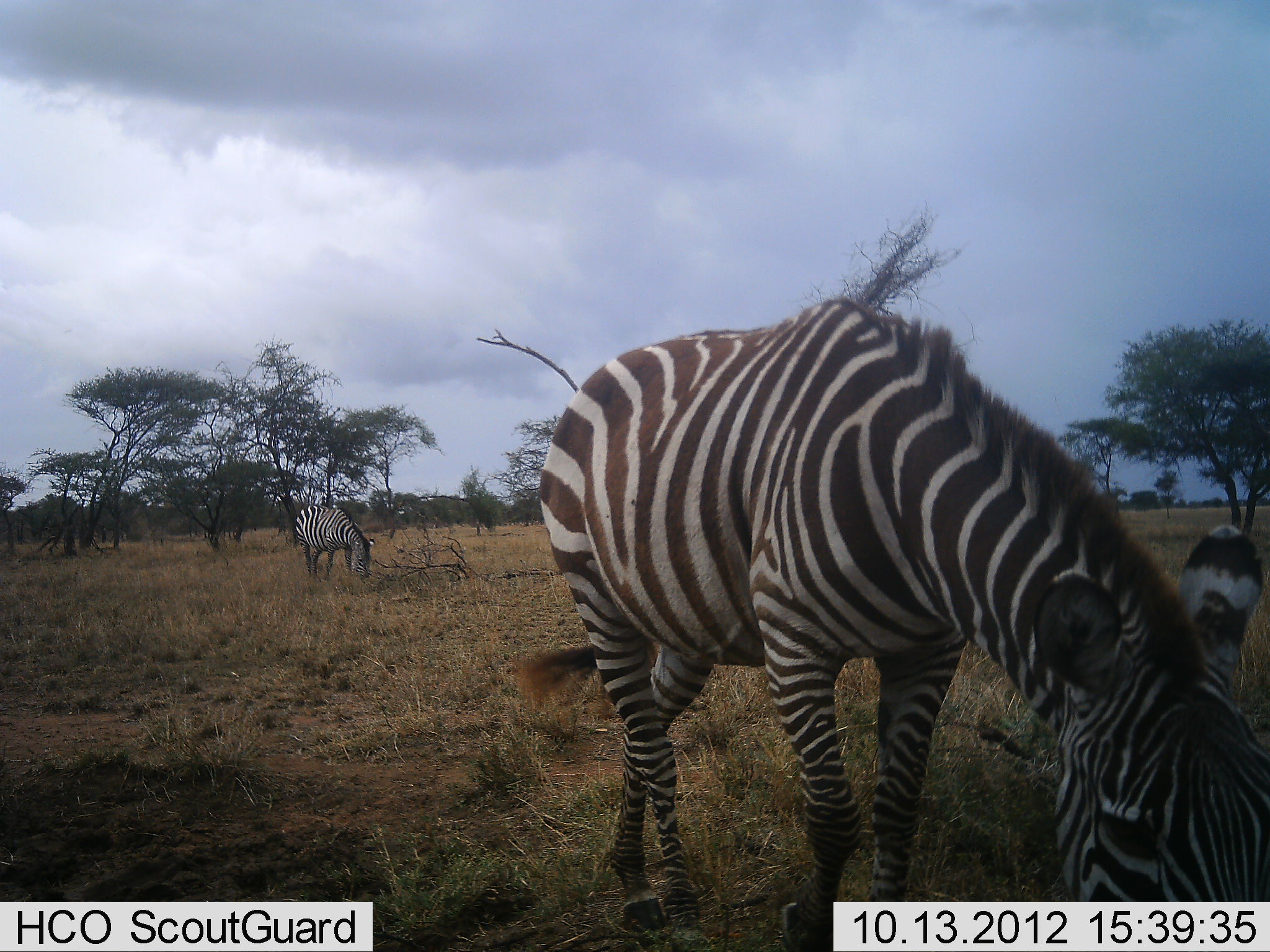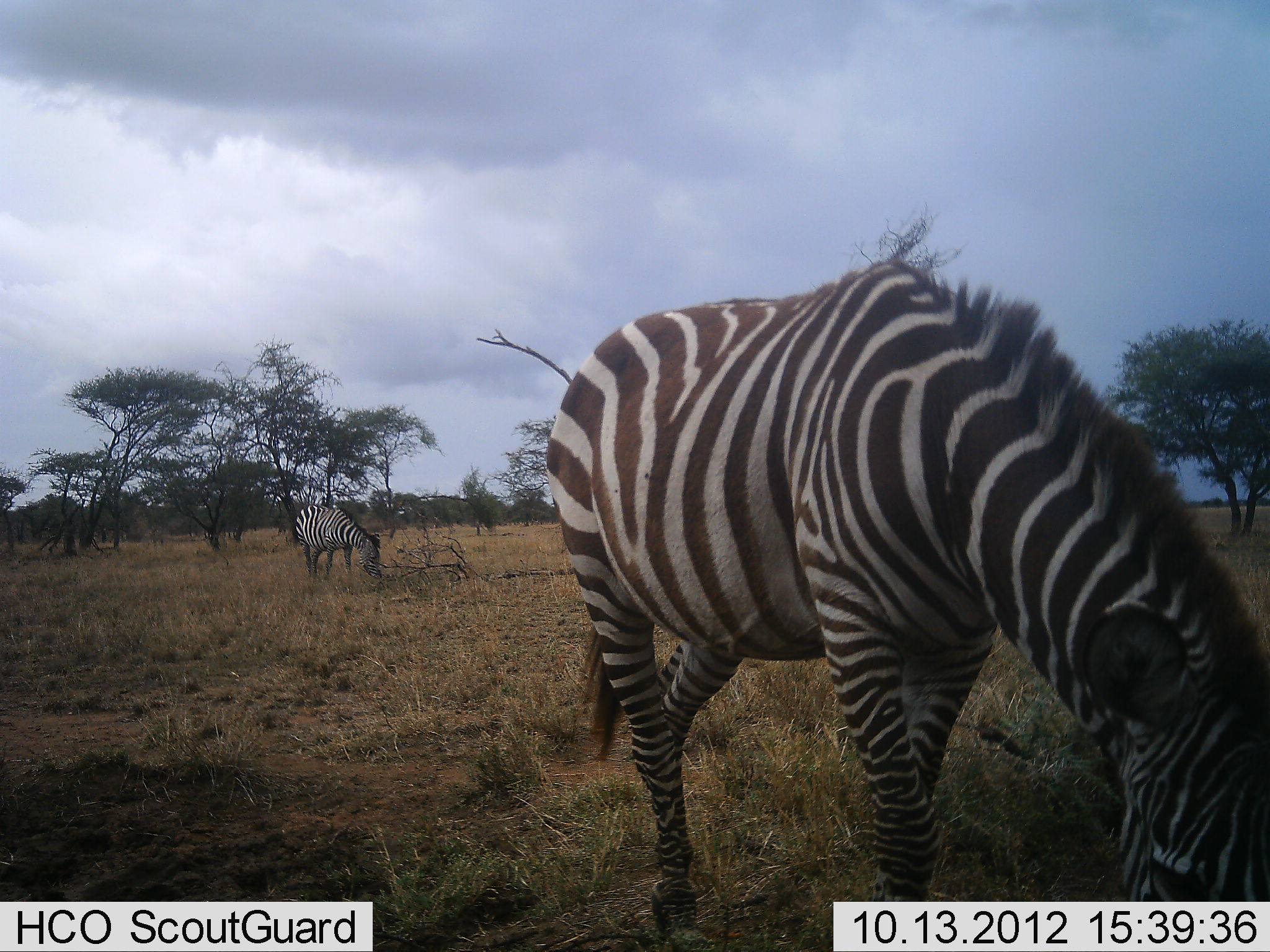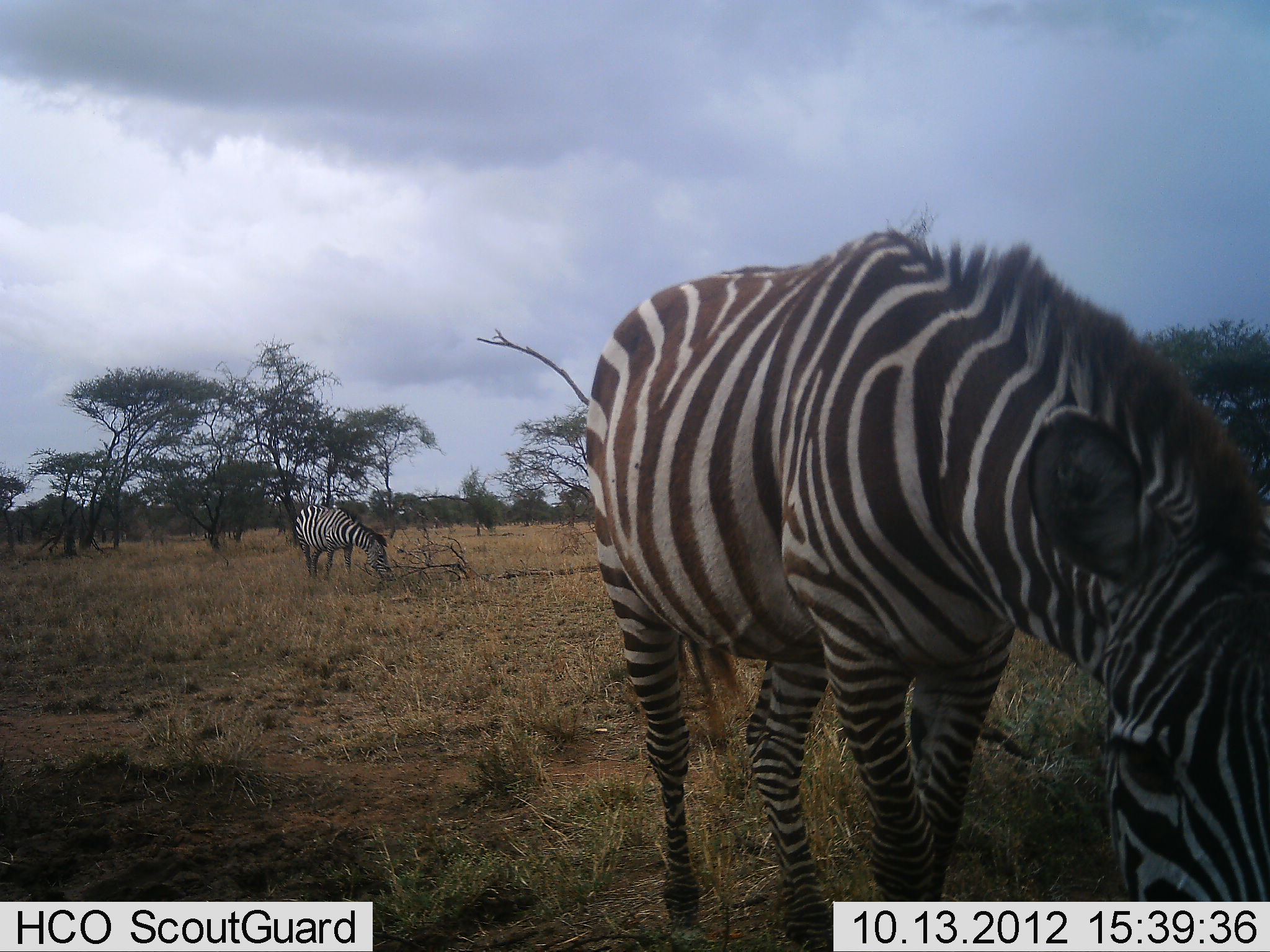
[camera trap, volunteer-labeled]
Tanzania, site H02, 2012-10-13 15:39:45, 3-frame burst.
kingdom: Animalia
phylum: Chordata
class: Mammalia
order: Perissodactyla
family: Equidae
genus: Equus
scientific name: Equus quagga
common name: plains zebra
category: zebra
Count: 2.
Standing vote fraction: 20%.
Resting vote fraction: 0%.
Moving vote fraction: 10%.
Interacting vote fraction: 0%.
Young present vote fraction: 0%.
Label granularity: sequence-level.